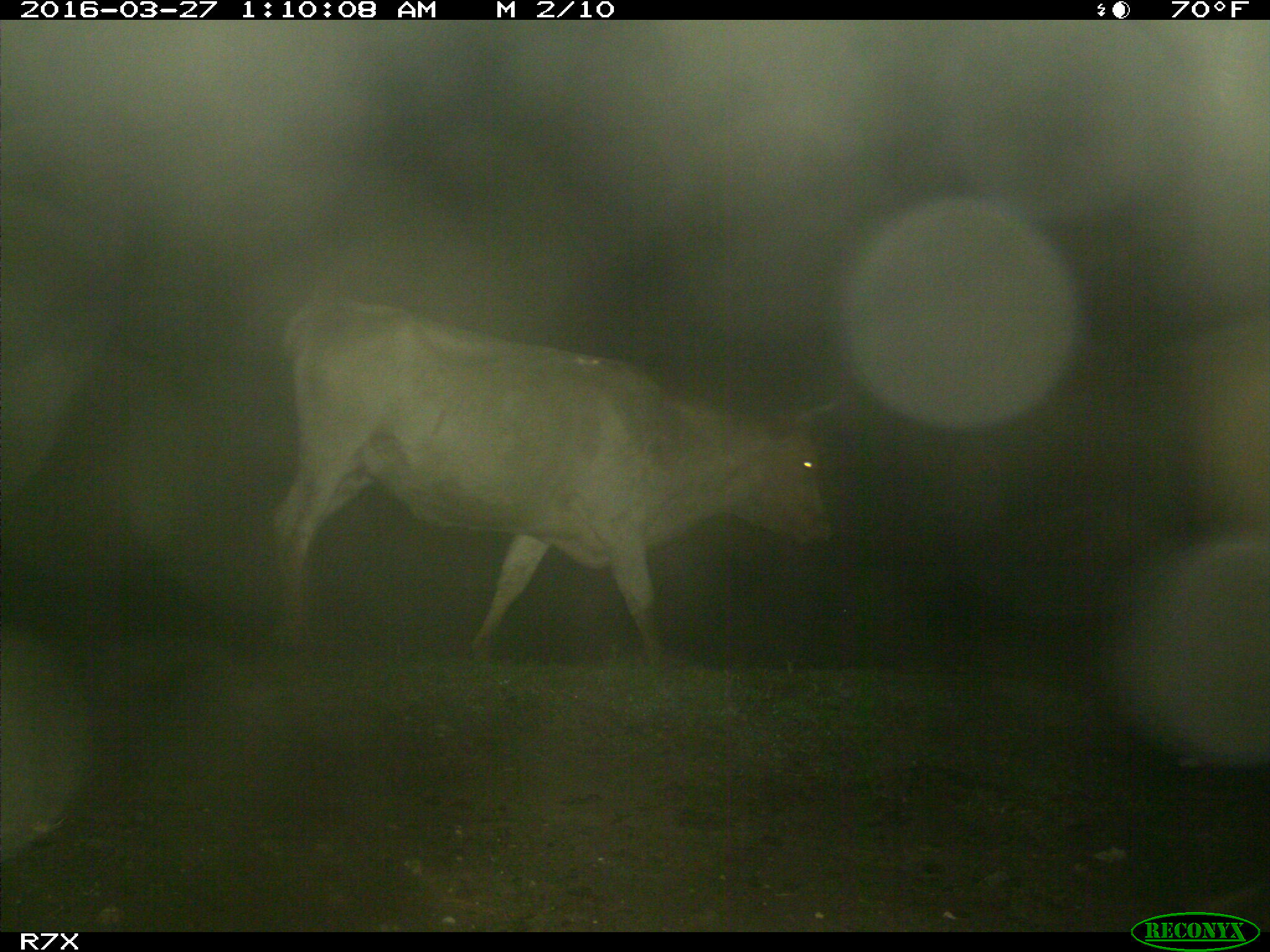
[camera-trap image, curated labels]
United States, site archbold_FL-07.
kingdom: Animalia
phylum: Chordata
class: Mammalia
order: Artiodactyla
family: Bovidae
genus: Bos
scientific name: Bos taurus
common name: domestic cow